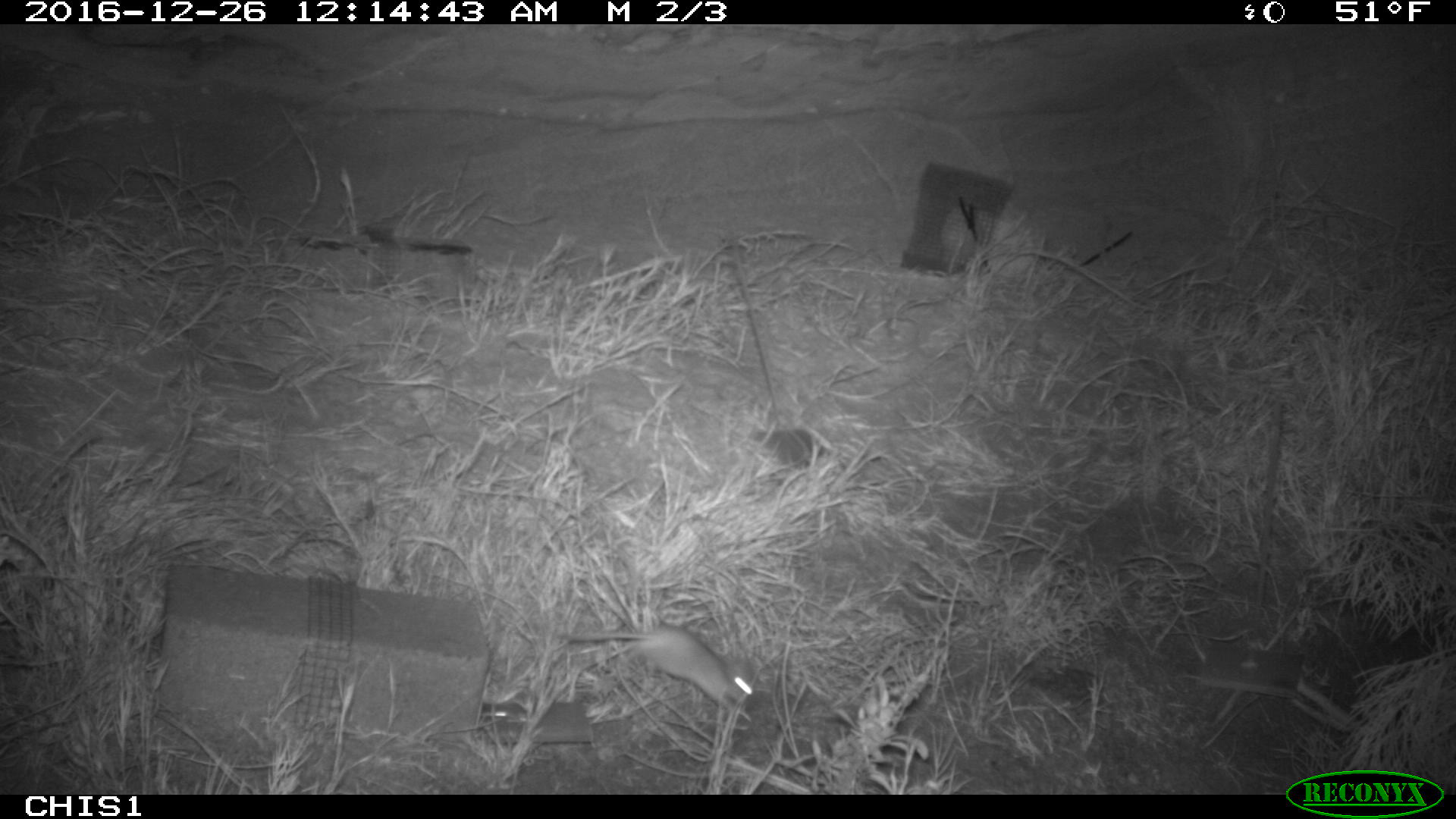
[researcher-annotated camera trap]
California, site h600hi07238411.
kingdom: Animalia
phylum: Chordata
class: Mammalia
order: Rodentia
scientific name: Rodentia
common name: rodent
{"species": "rodent (Rodentia)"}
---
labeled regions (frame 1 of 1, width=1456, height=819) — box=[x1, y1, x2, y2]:
rodent: box=[556, 626, 754, 720]